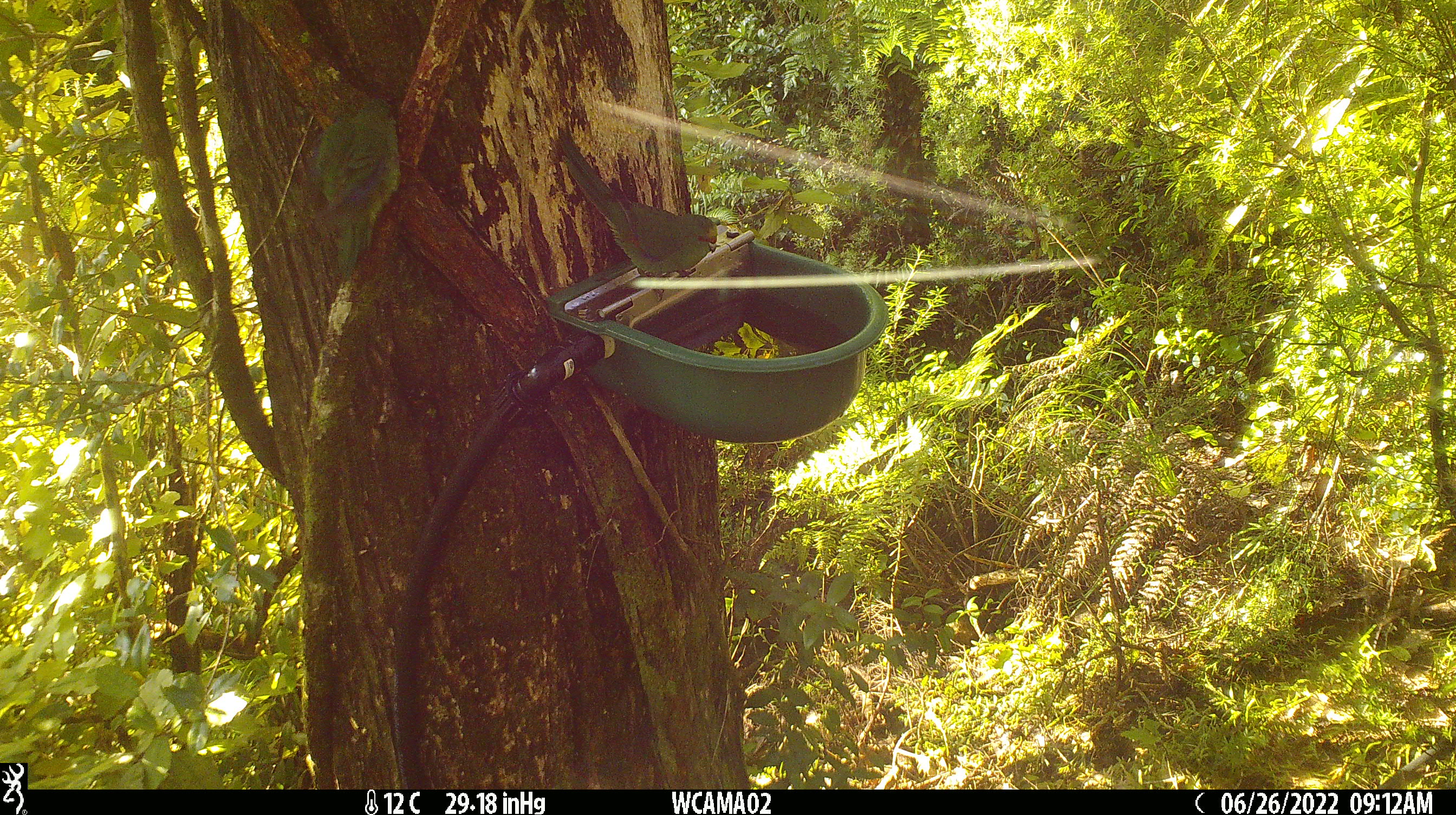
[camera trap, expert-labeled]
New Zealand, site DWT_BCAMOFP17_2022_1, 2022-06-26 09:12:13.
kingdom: Animalia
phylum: Chordata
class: Aves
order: Psittaciformes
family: Psittaculidae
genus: Cyanoramphus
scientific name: Cyanoramphus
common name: parakeet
Parakeet (Cyanoramphus).